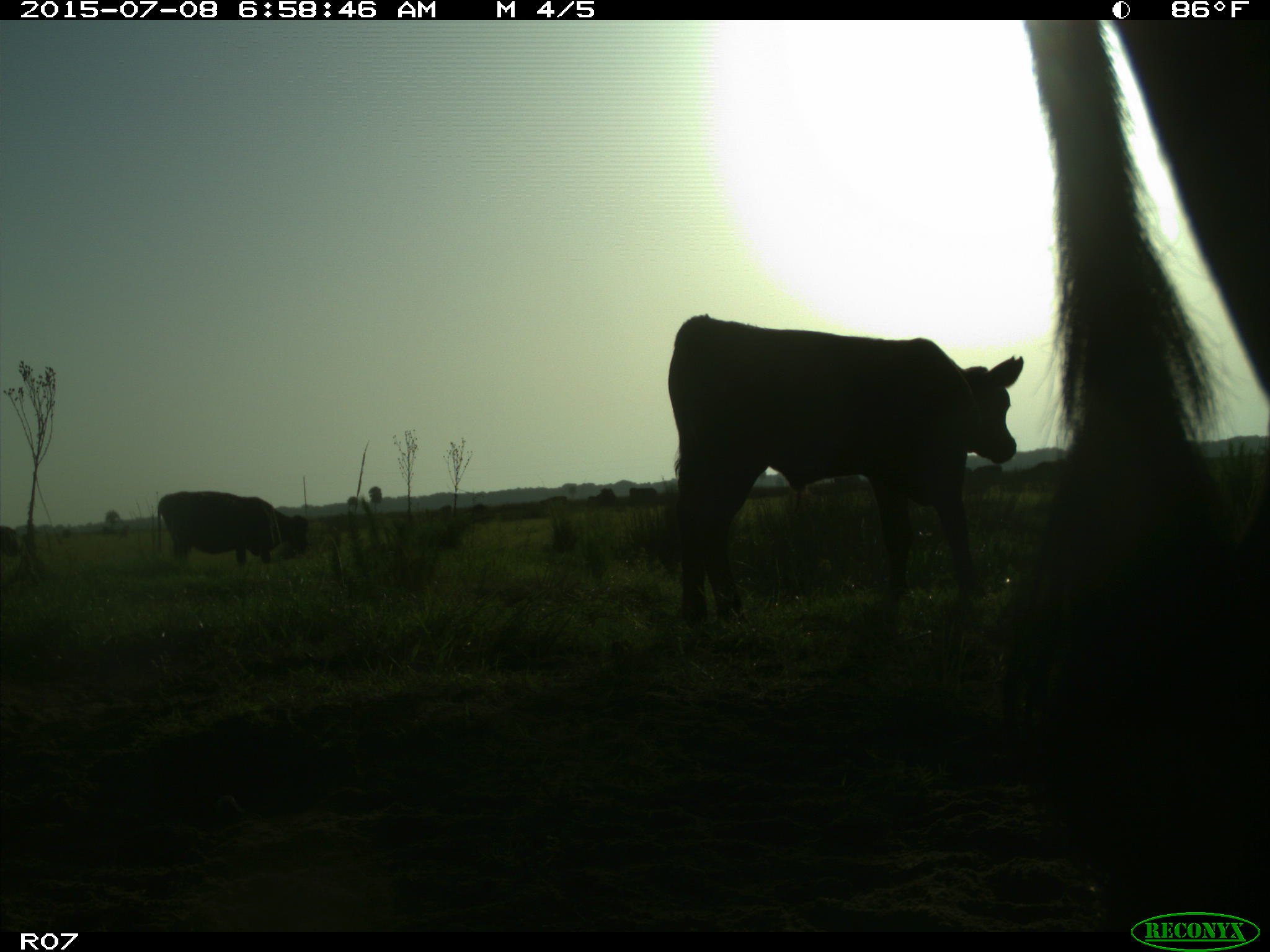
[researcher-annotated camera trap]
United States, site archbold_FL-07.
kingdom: Animalia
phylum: Chordata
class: Mammalia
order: Artiodactyla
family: Bovidae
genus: Bos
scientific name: Bos taurus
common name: domestic cow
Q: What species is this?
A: Bos taurus (domestic cow).